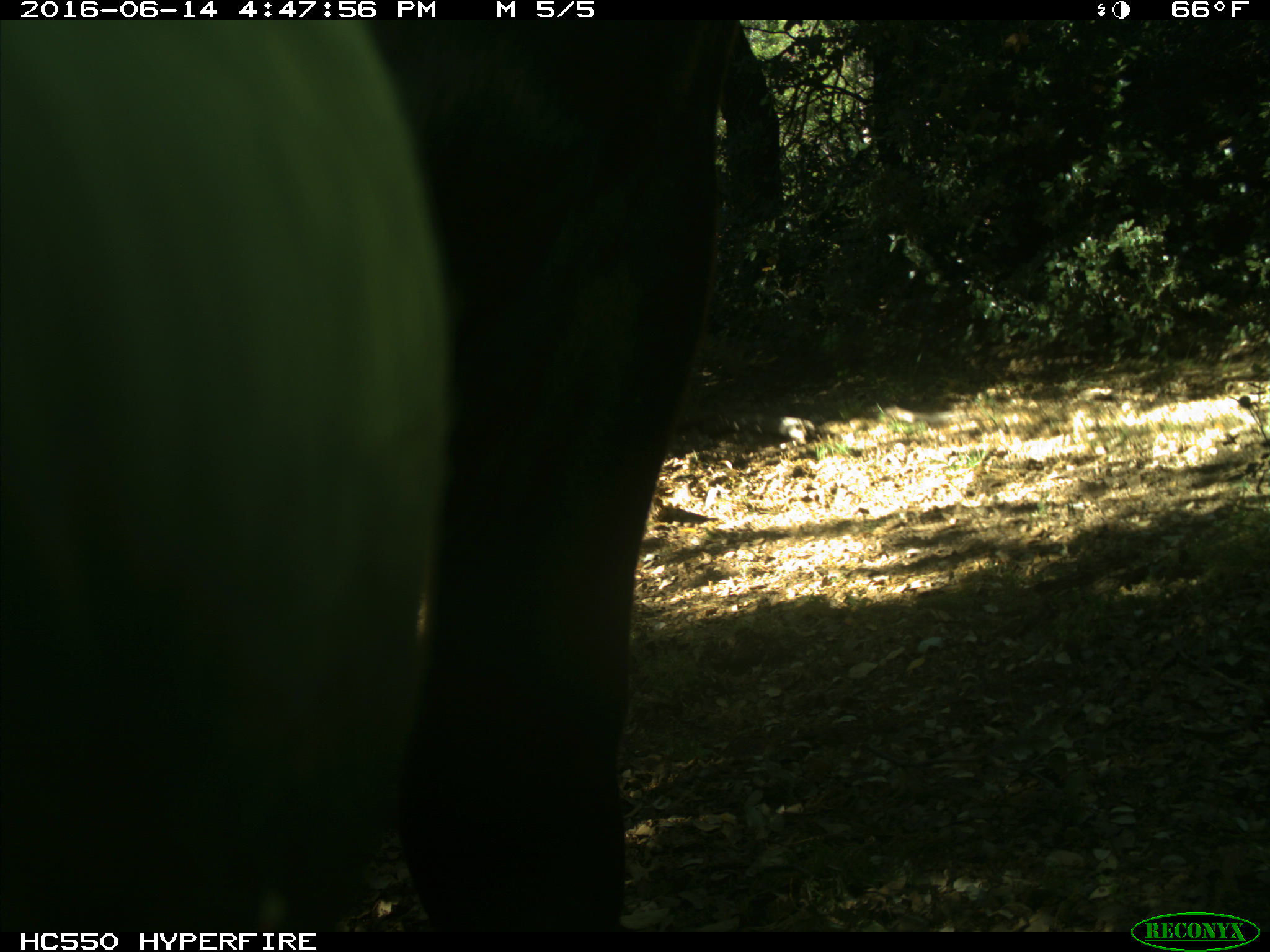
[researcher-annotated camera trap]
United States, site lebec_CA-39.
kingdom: Animalia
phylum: Chordata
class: Mammalia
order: Artiodactyla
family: Bovidae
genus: Bos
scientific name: Bos taurus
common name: domestic cow